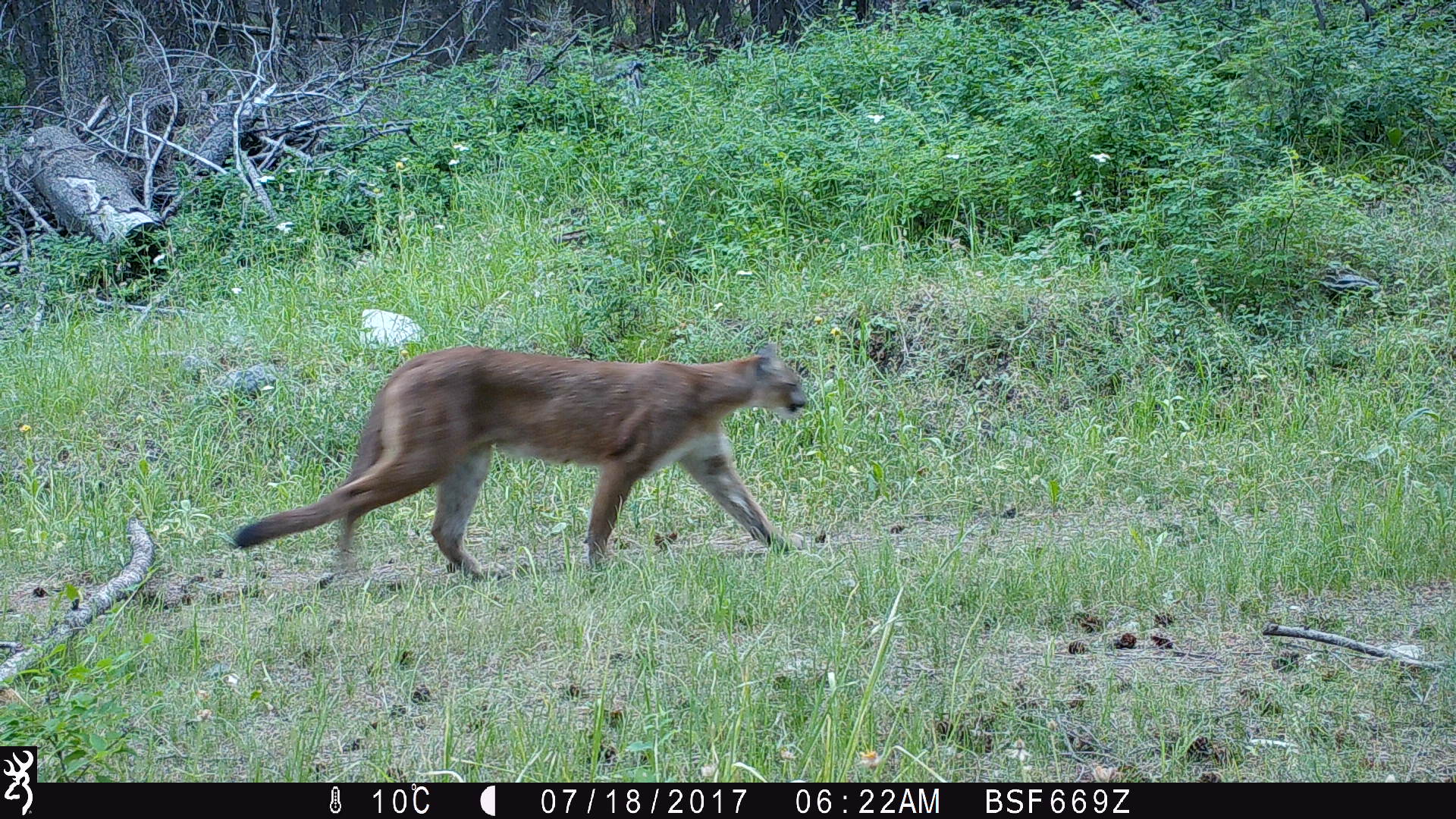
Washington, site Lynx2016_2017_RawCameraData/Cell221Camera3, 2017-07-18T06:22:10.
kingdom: Animalia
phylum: Chordata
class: Mammalia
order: Carnivora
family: Felidae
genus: Puma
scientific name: Puma concolor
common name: mountain lion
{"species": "Puma concolor (mountain lion)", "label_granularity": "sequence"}